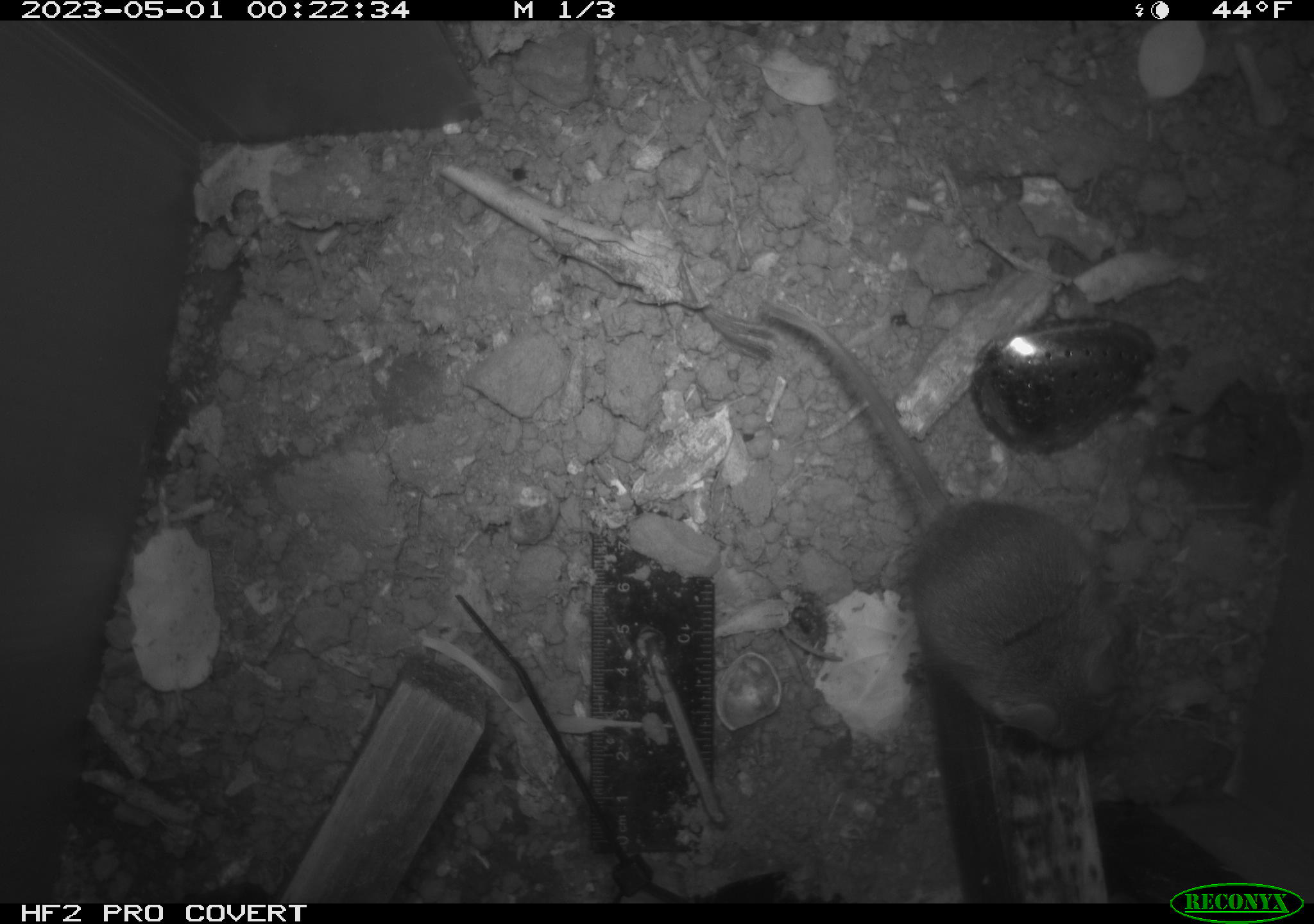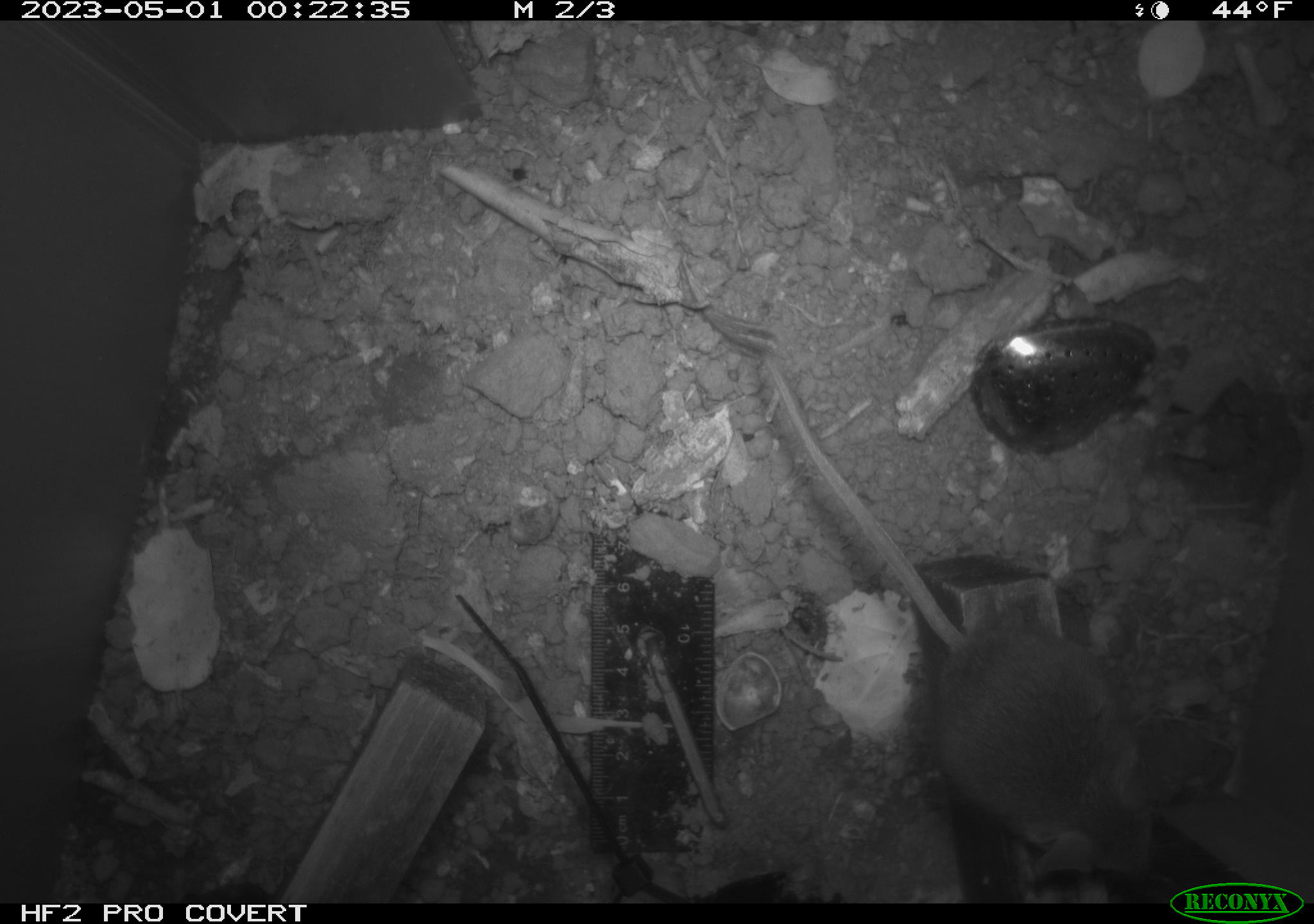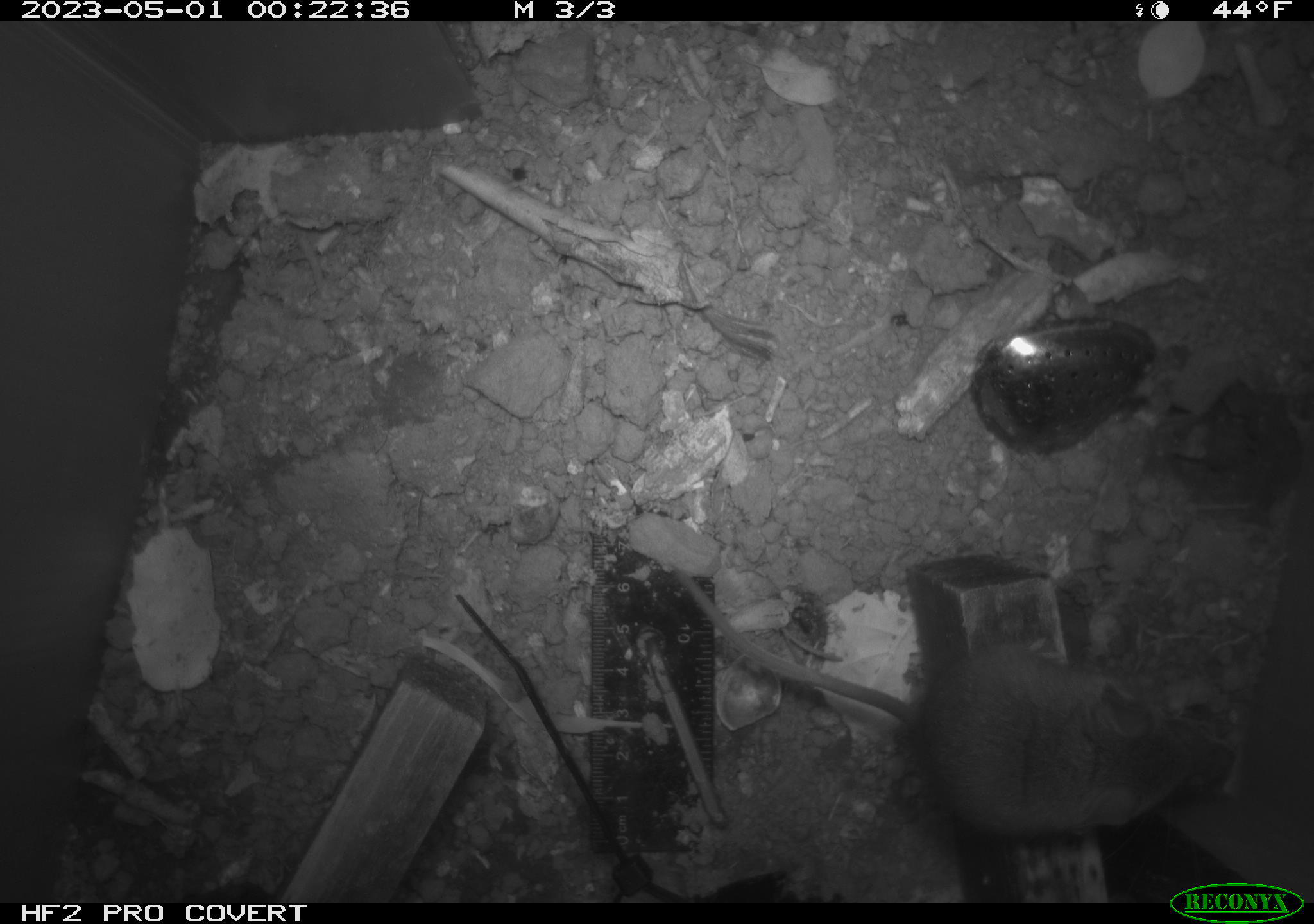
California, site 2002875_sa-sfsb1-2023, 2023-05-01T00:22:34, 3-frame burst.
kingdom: Animalia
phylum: Chordata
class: Mammalia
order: Rodentia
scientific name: Rodentia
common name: mouse species